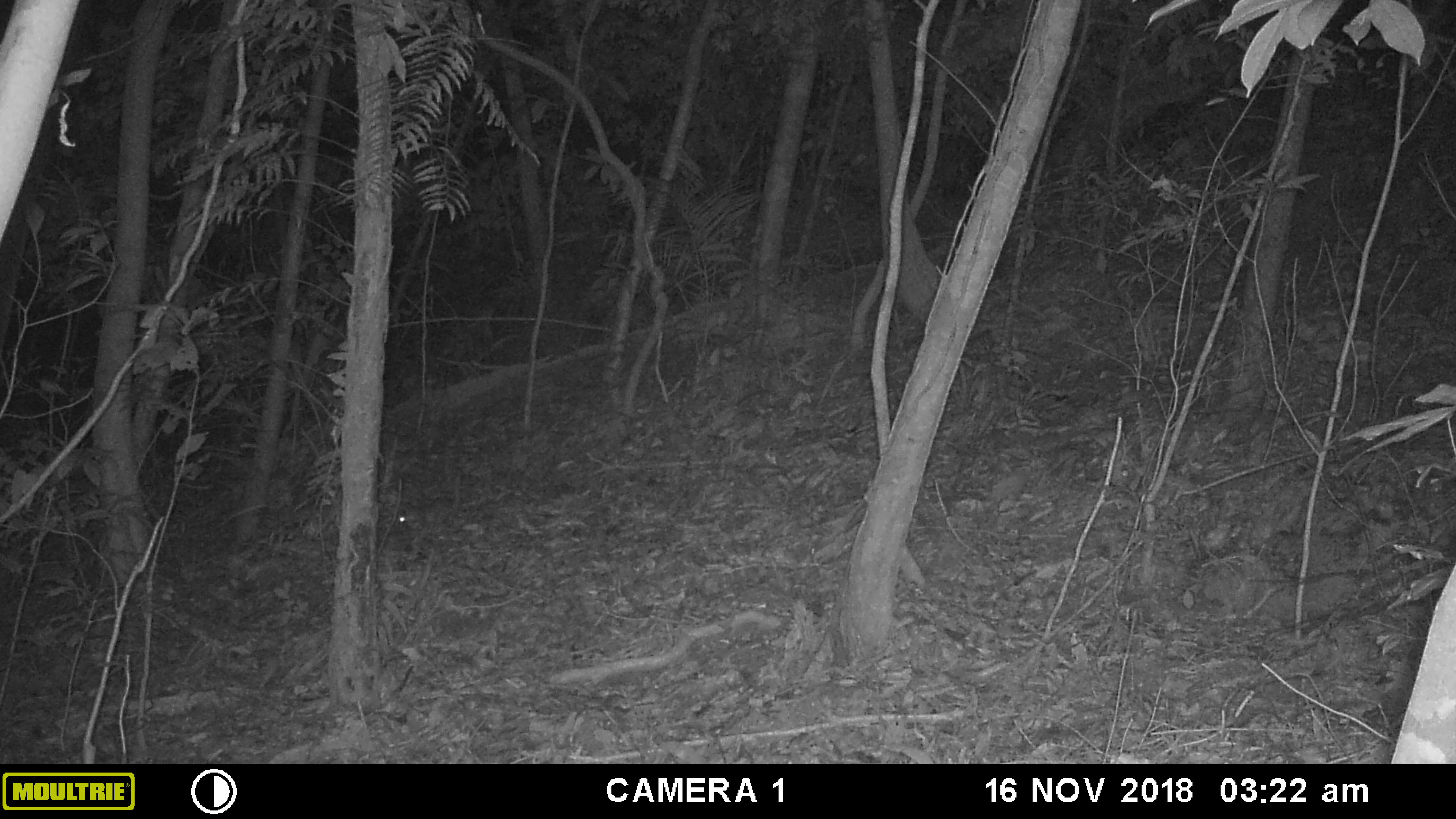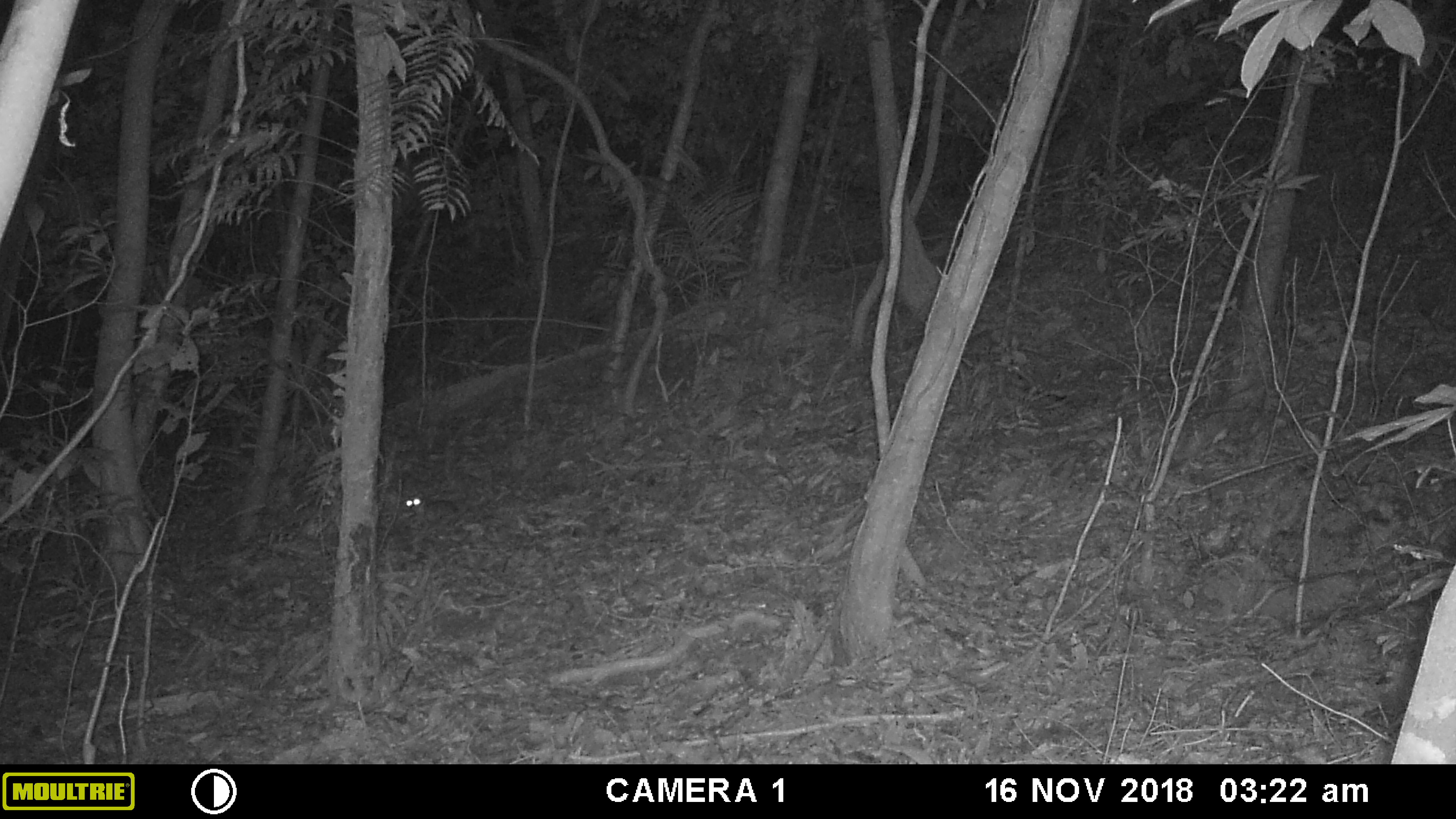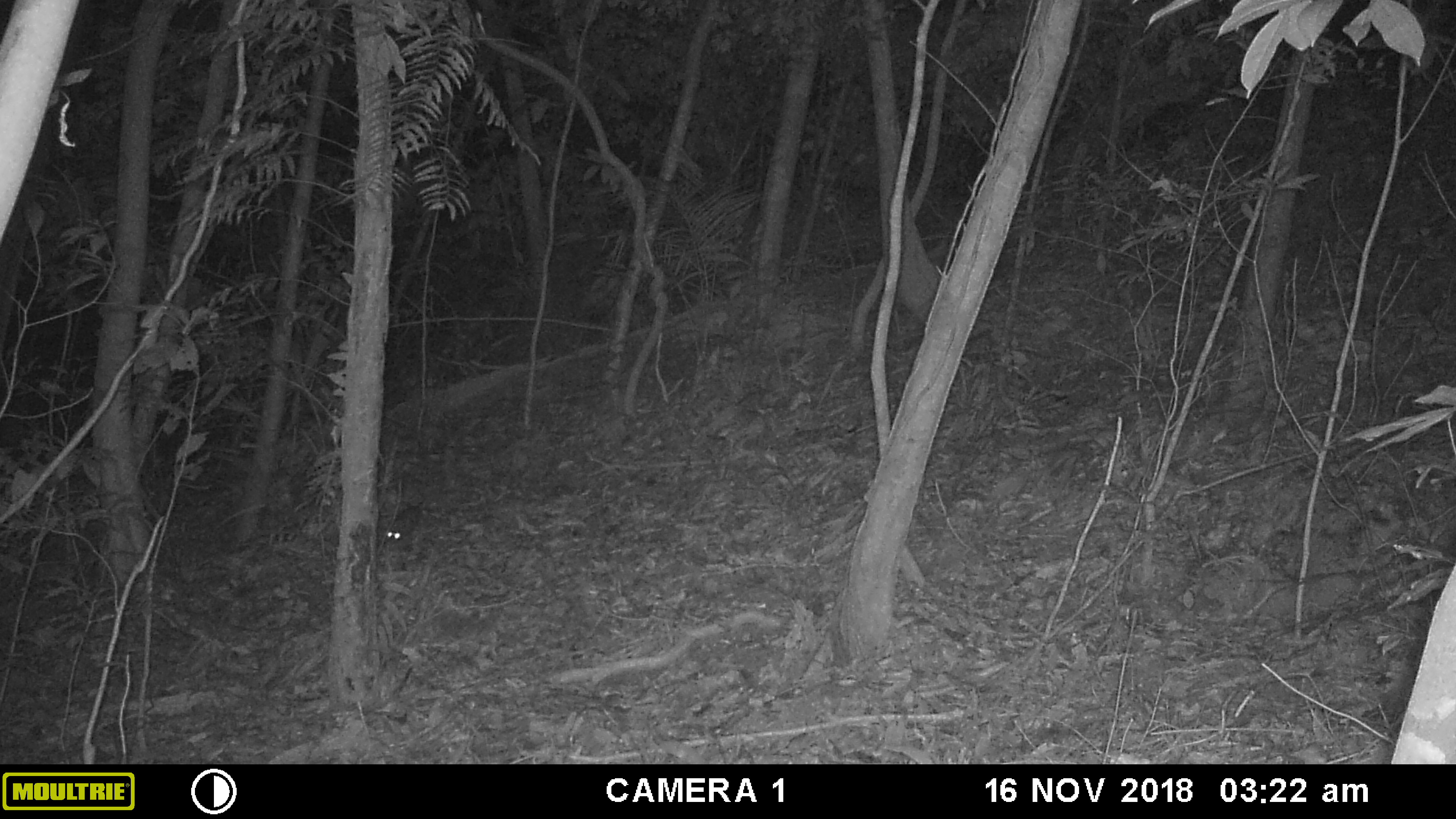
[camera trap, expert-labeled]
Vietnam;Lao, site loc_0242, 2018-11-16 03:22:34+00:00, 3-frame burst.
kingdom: Animalia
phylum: Chordata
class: Mammalia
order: Carnivora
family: Mustelidae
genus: Melogale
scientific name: Melogale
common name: ferret badger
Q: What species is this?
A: Ferret badger (Melogale).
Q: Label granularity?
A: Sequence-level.